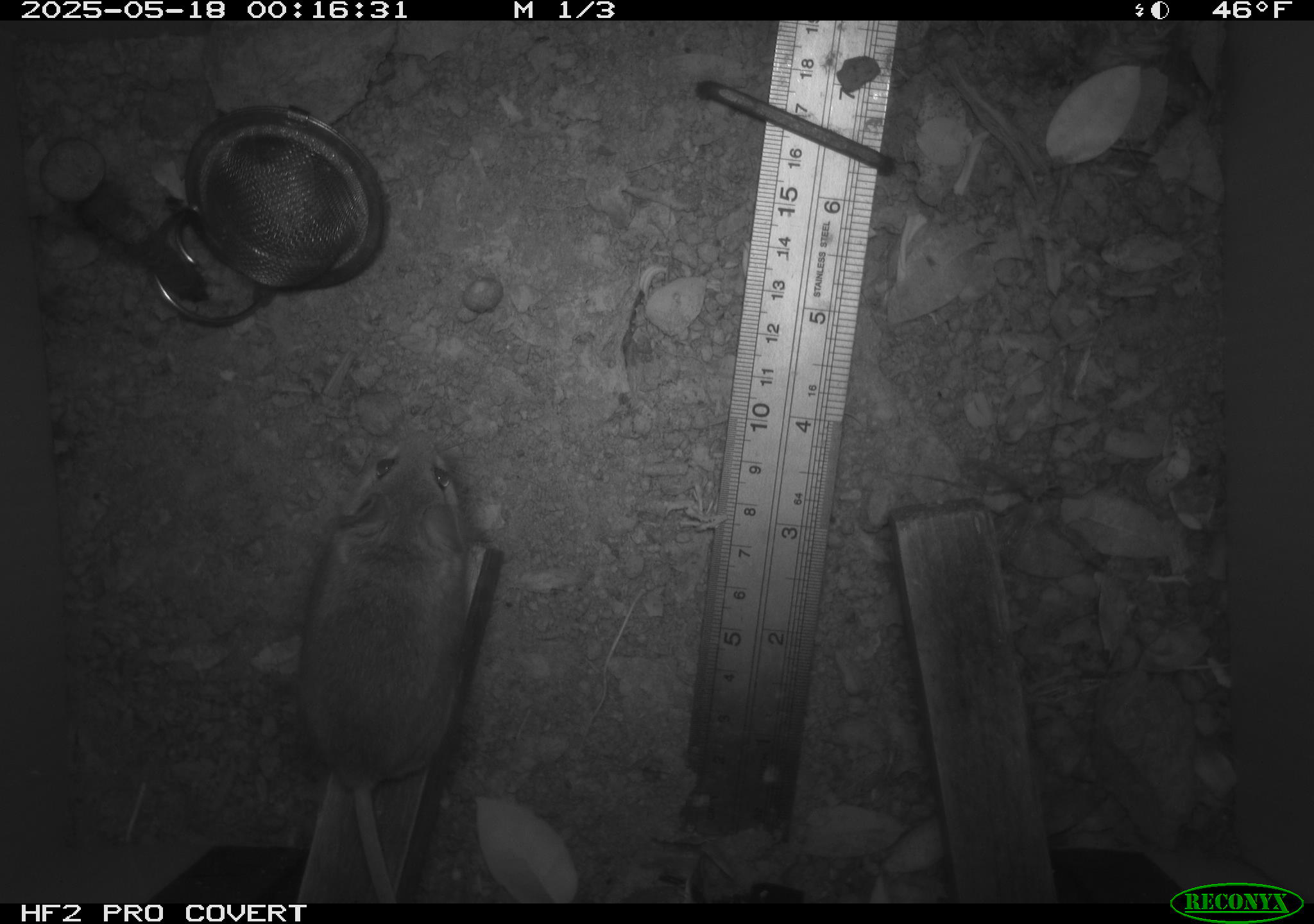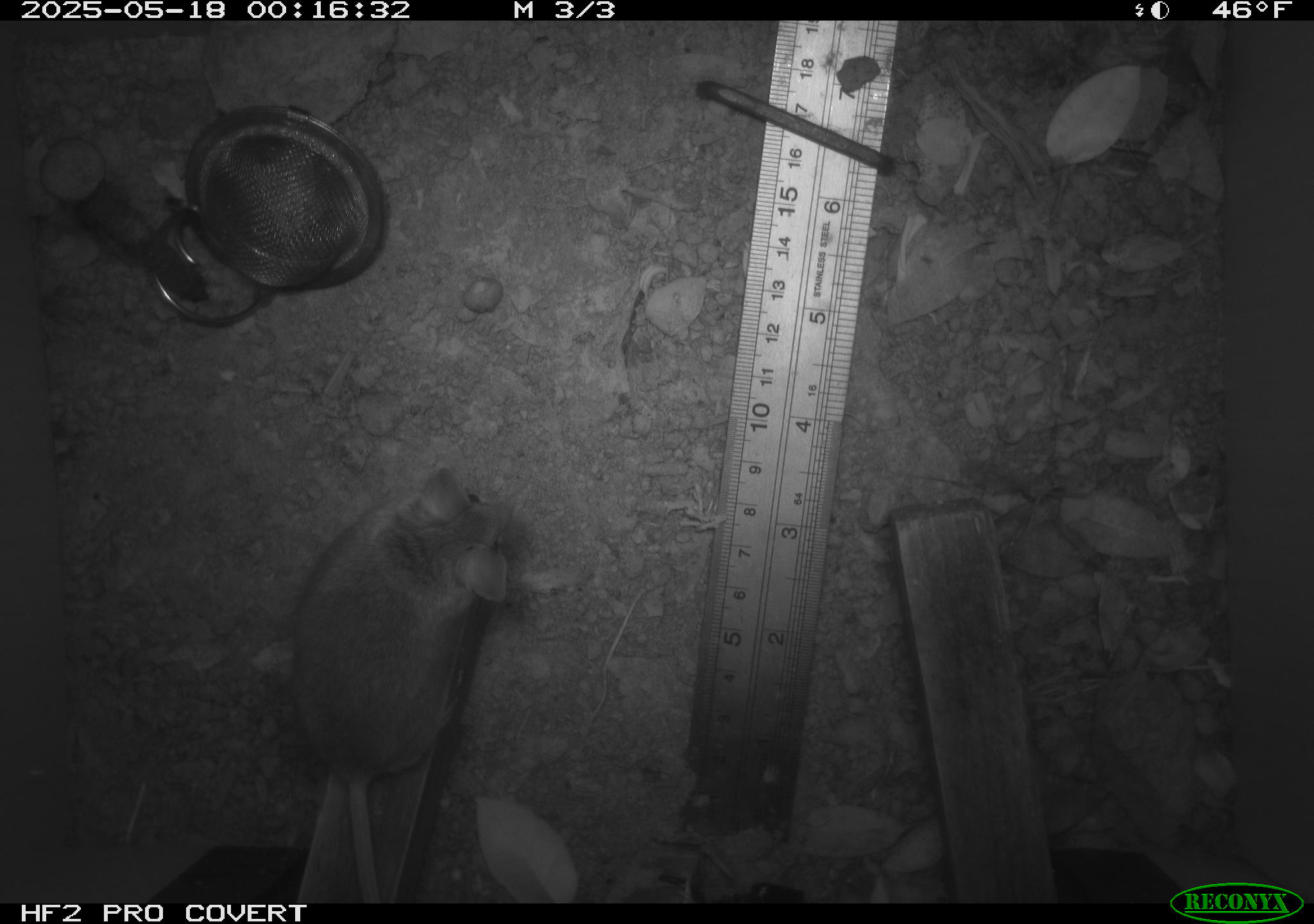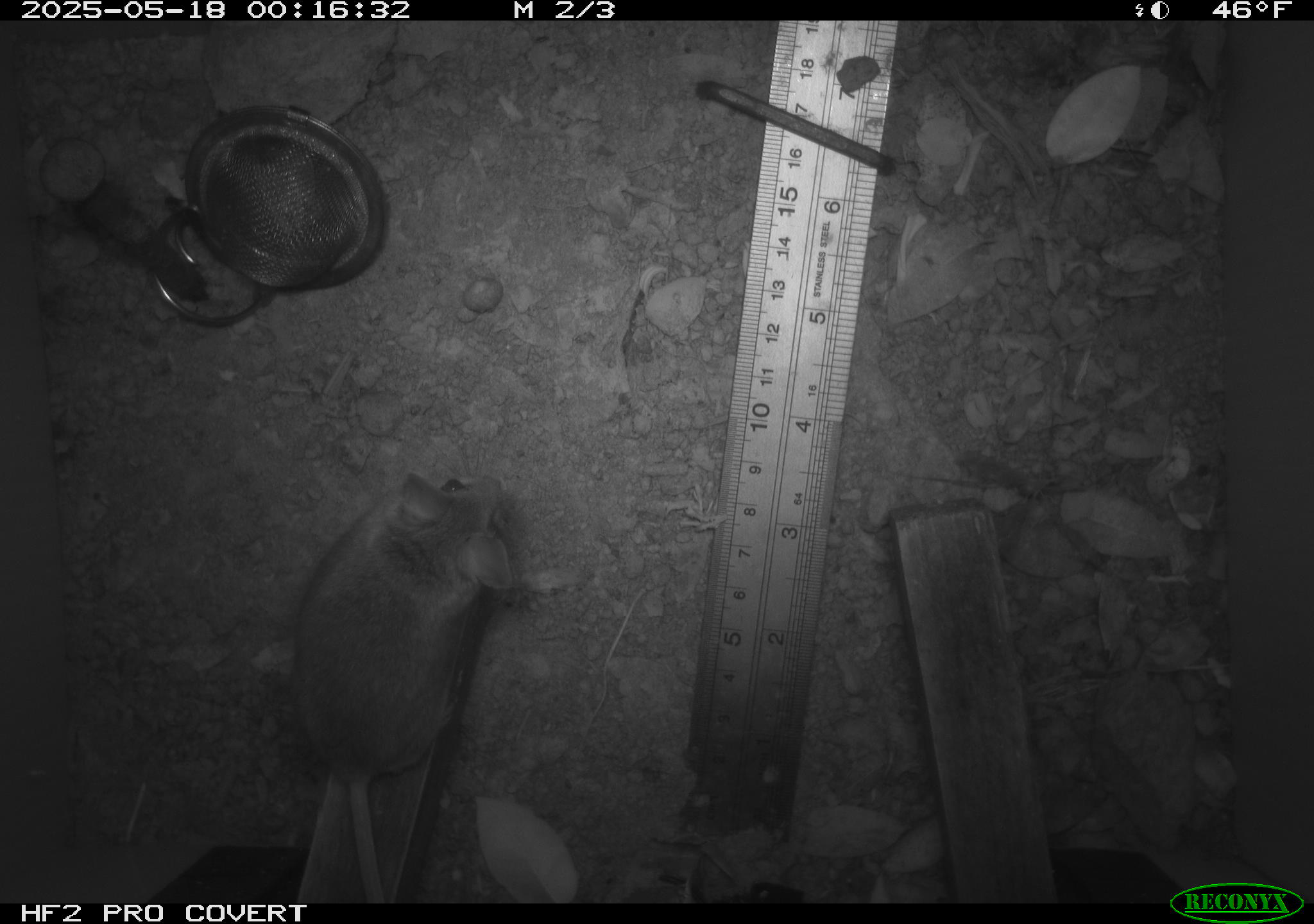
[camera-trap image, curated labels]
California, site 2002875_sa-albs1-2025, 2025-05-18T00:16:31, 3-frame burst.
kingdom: Animalia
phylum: Chordata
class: Mammalia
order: Rodentia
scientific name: Rodentia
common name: mouse species